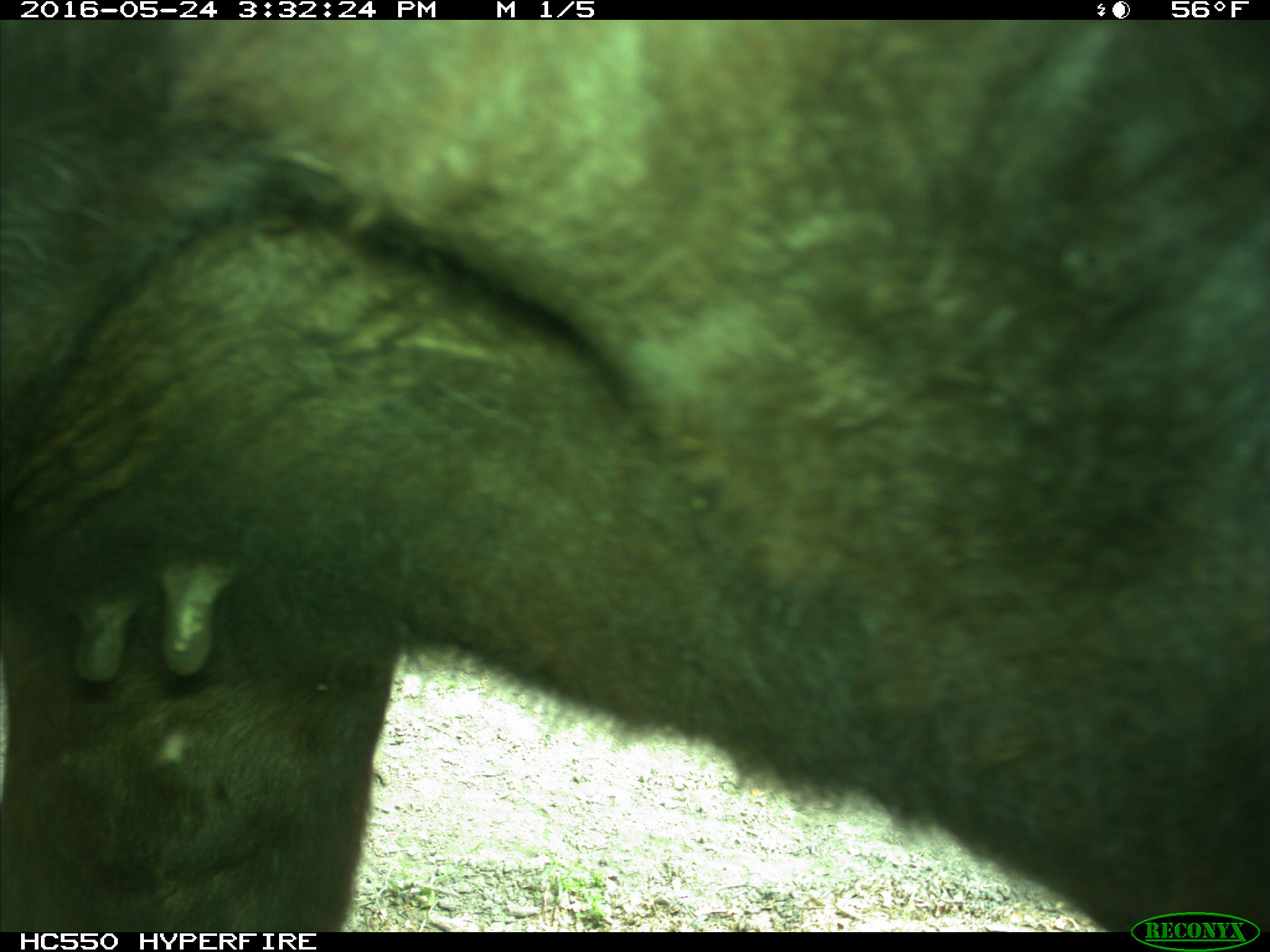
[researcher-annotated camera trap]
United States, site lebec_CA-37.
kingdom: Animalia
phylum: Chordata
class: Mammalia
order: Artiodactyla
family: Bovidae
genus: Bos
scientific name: Bos taurus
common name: domestic cow